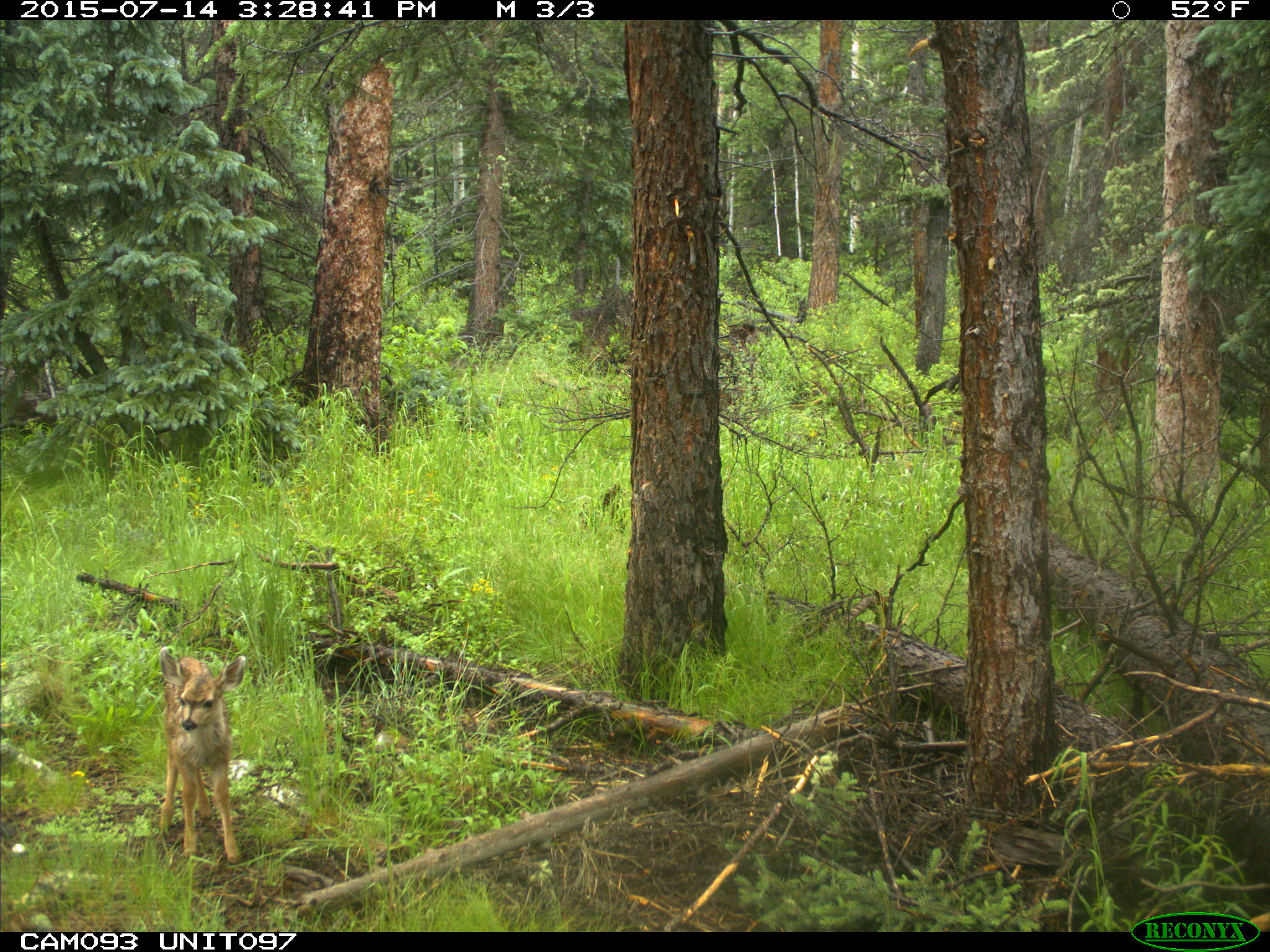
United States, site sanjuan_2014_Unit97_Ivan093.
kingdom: Animalia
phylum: Chordata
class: Mammalia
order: Artiodactyla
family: Cervidae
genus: Odocoileus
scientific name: Odocoileus hemionus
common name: mule deer